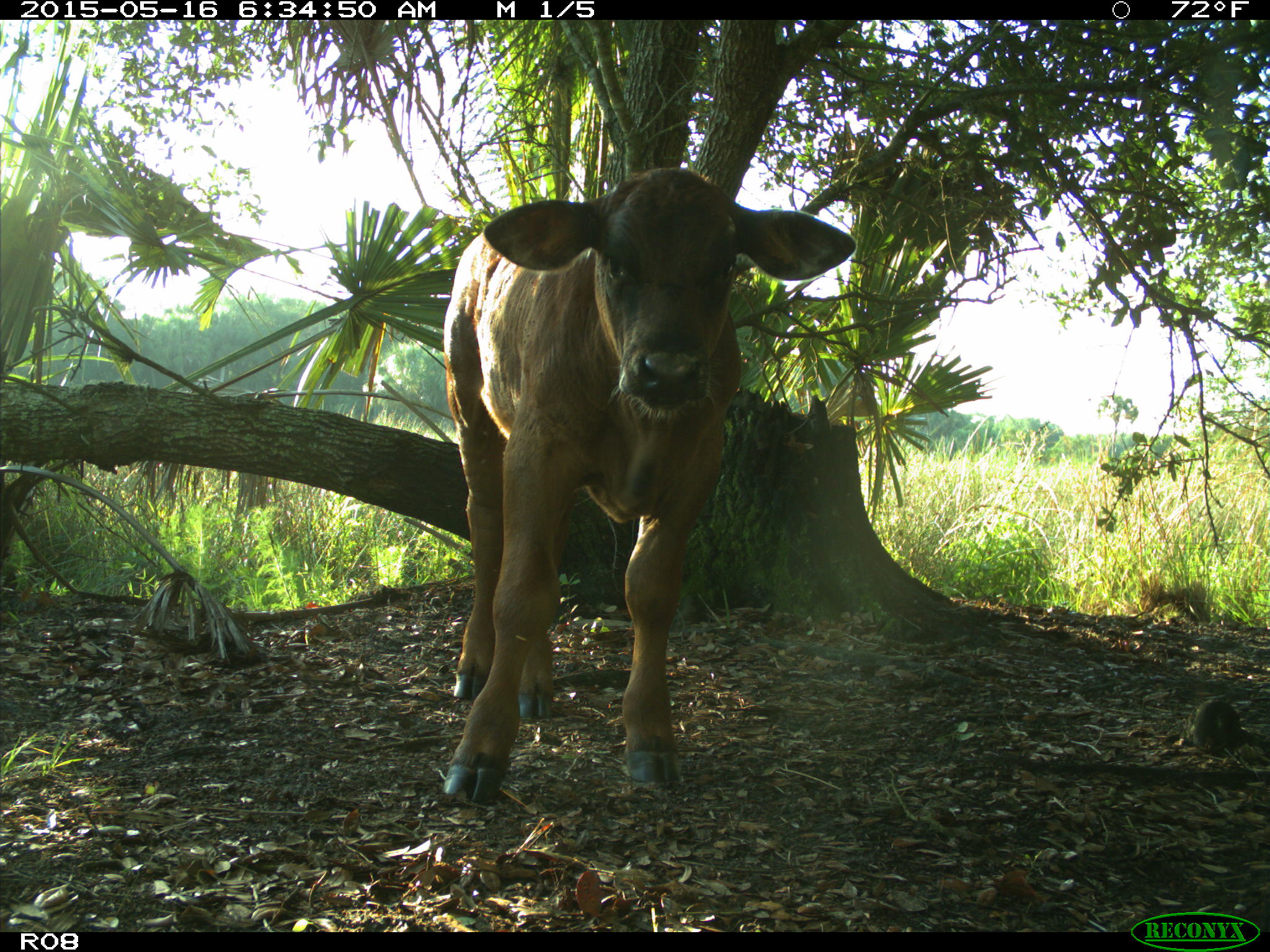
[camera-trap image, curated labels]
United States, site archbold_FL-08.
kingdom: Animalia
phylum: Chordata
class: Mammalia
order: Artiodactyla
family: Bovidae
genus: Bos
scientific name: Bos taurus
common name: domestic cow